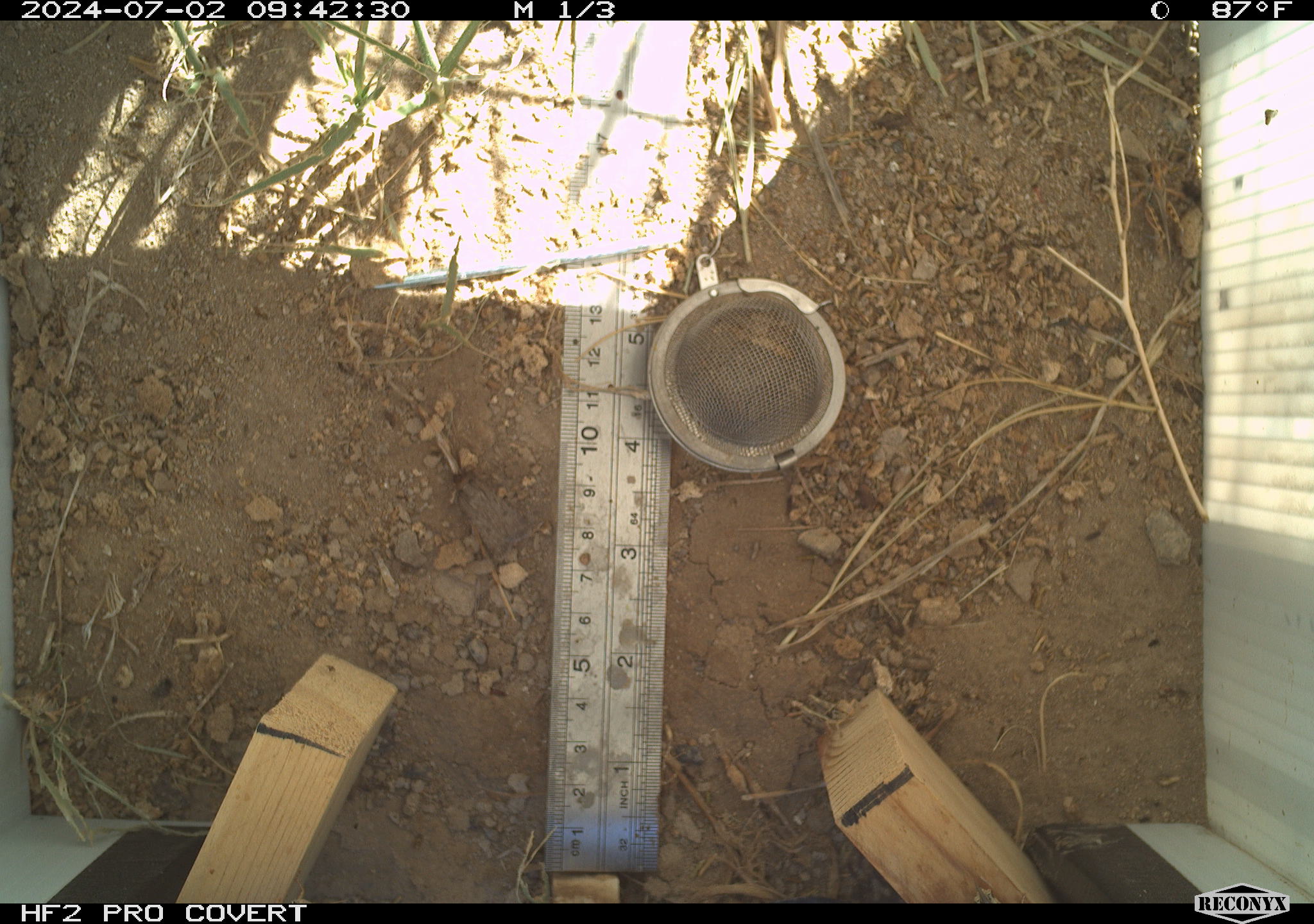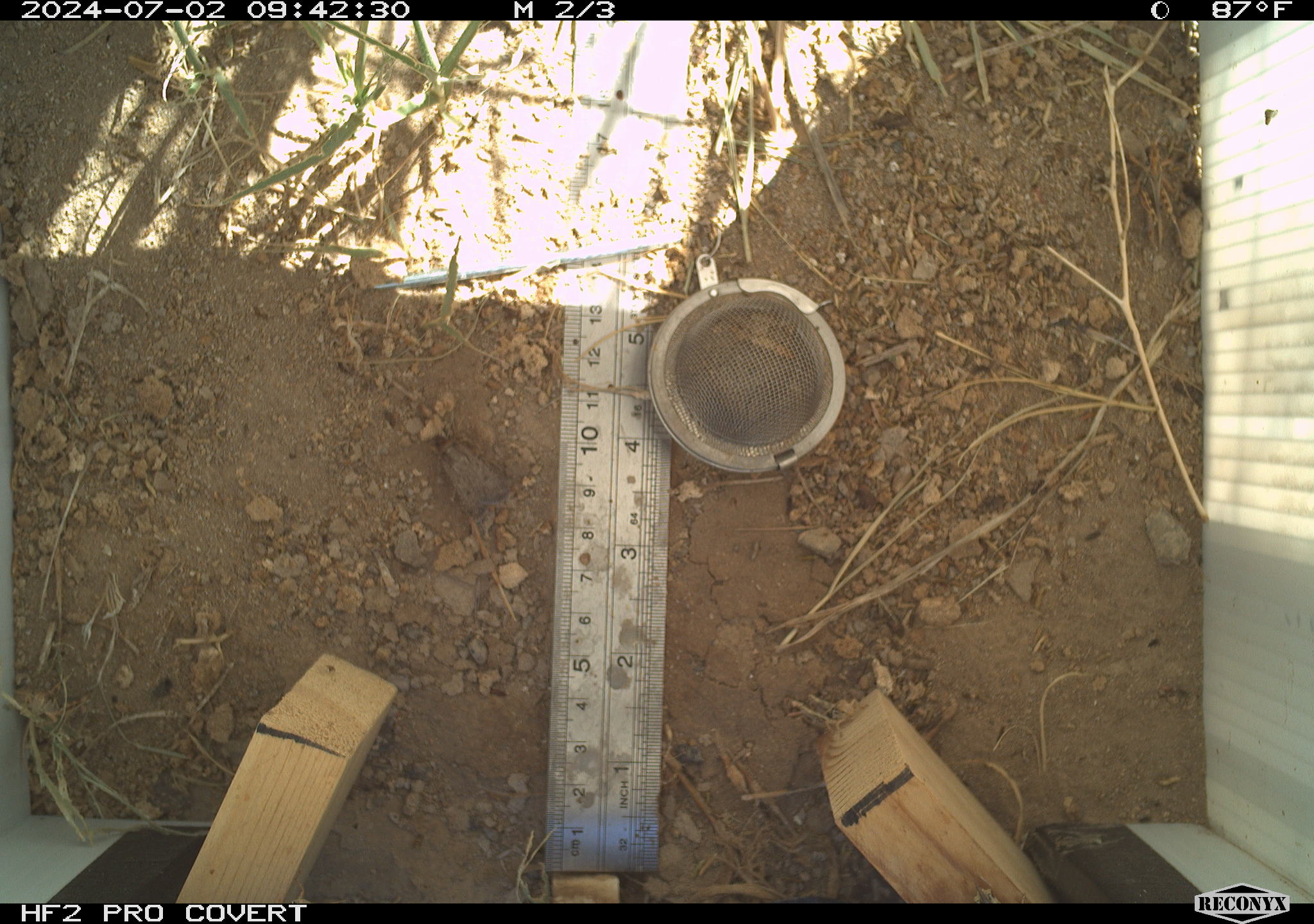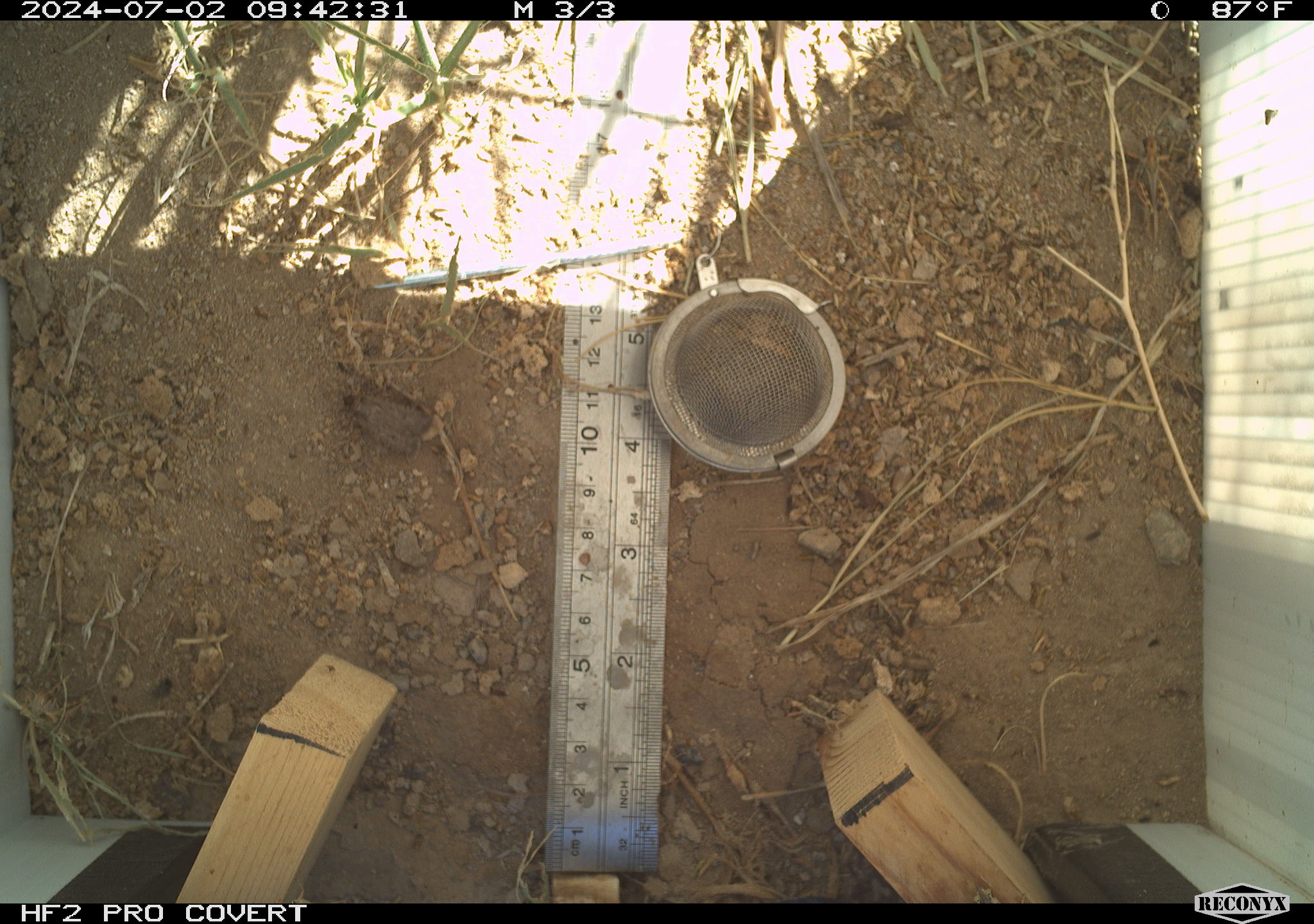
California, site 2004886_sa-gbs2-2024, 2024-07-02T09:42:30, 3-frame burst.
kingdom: Animalia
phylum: Arthropoda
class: Insecta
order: Lepidoptera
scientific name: Lepidoptera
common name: butterflies and moths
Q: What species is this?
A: Butterflies and moths (Lepidoptera).